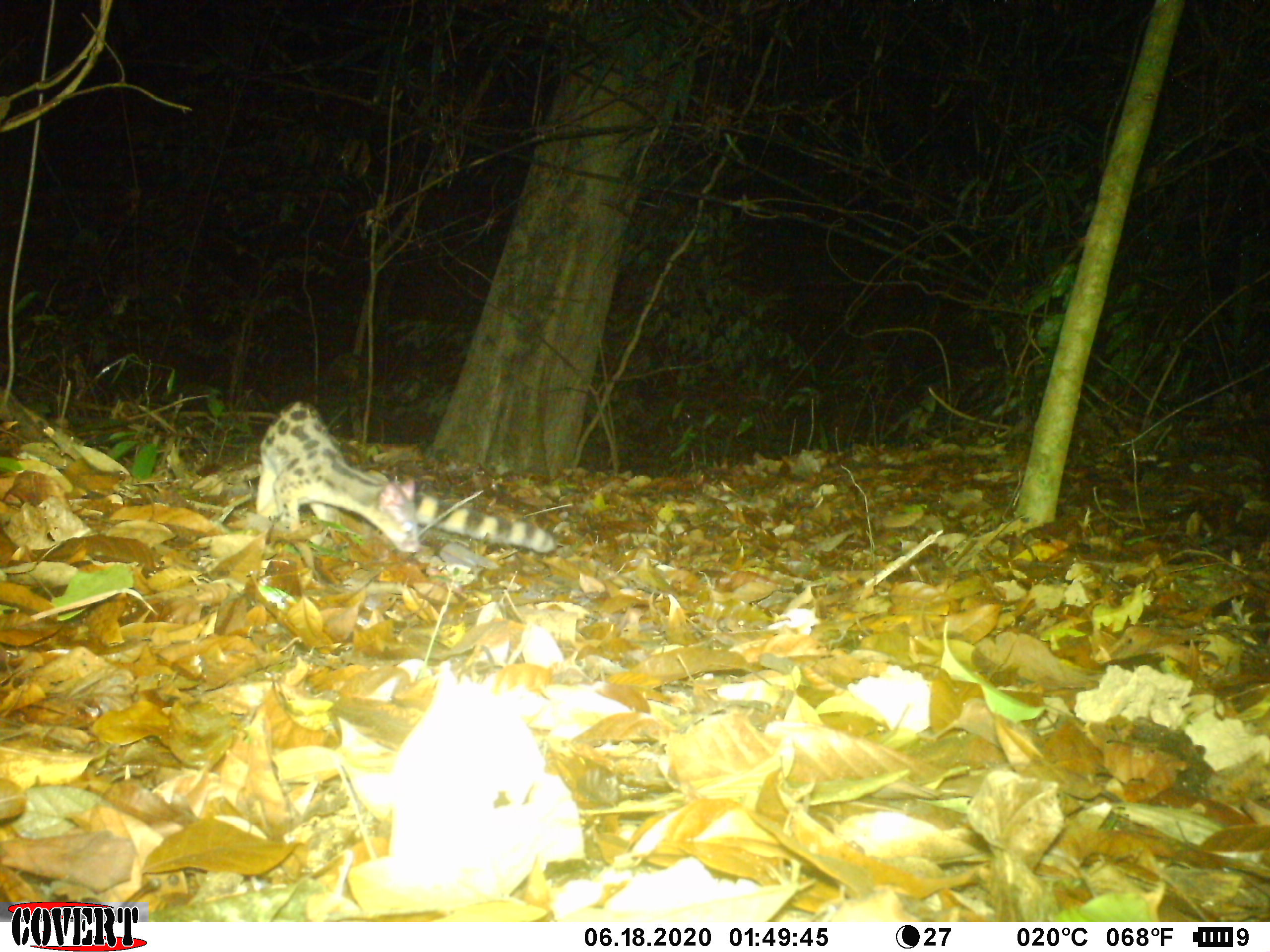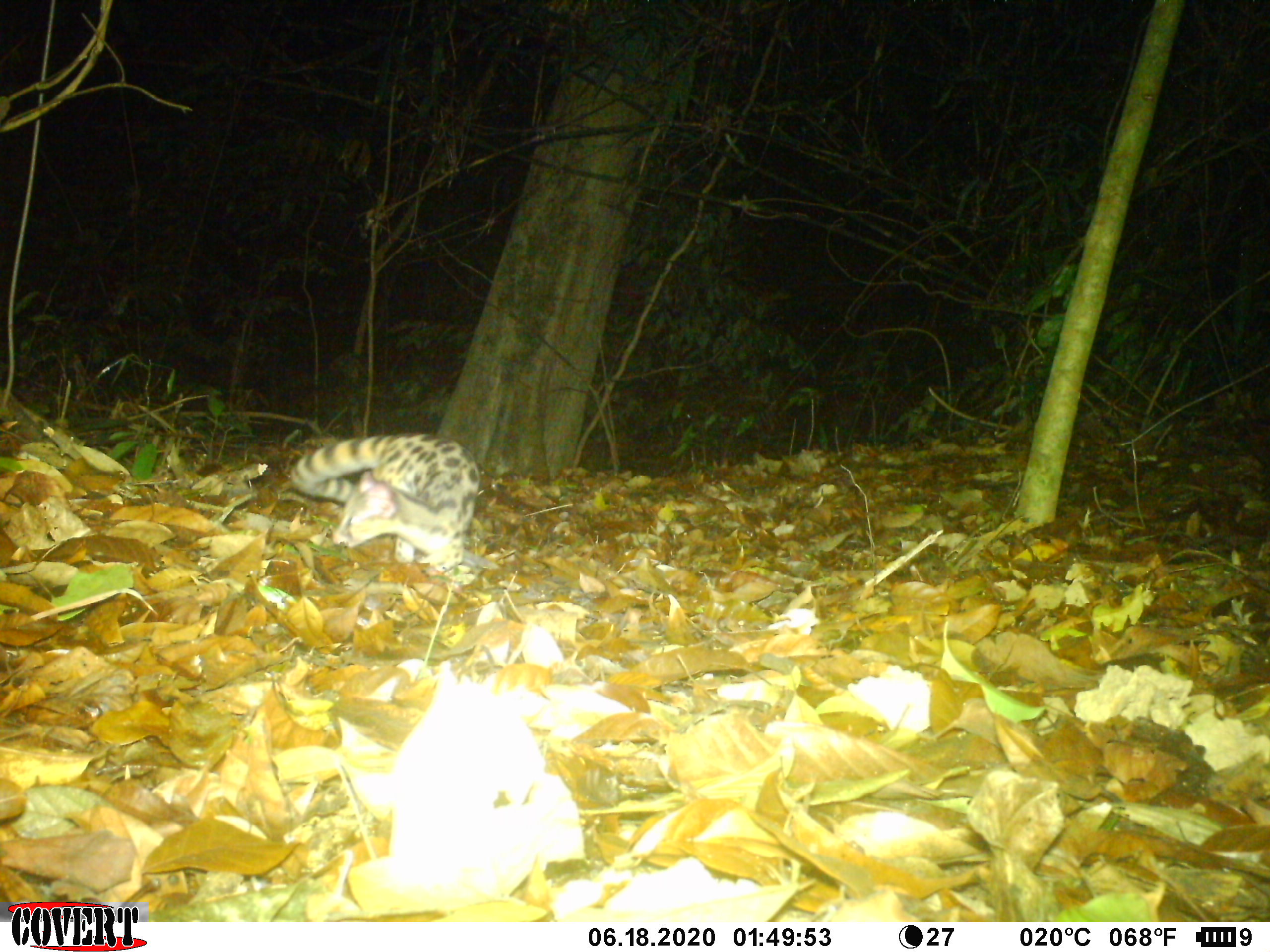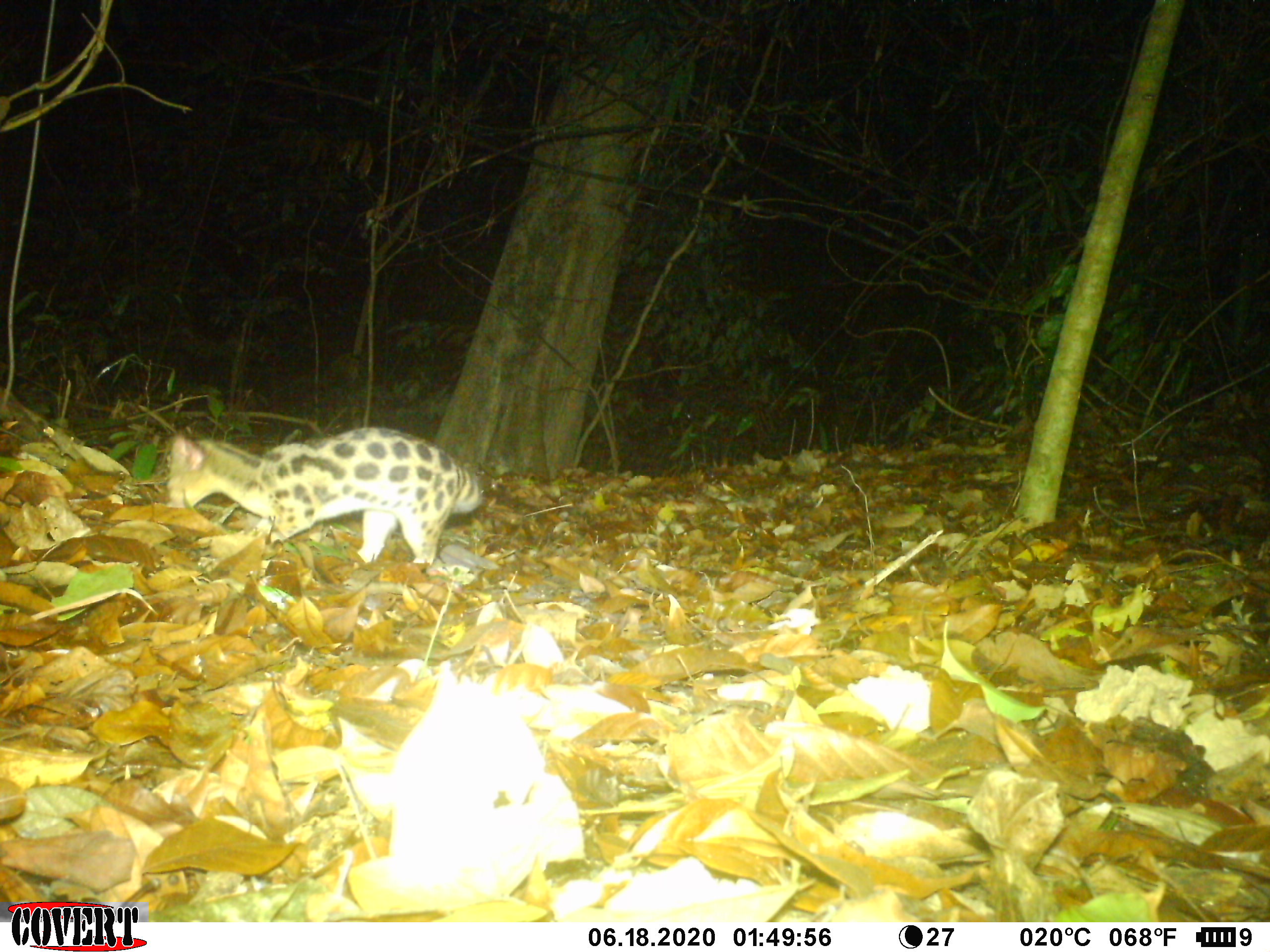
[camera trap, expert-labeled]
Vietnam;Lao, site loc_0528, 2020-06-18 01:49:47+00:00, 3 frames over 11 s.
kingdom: Animalia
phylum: Chordata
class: Mammalia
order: Carnivora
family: Prionodontidae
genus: Prionodon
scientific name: Prionodon pardicolor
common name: spotted linsang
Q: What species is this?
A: Spotted linsang (Prionodon pardicolor).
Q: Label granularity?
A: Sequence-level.